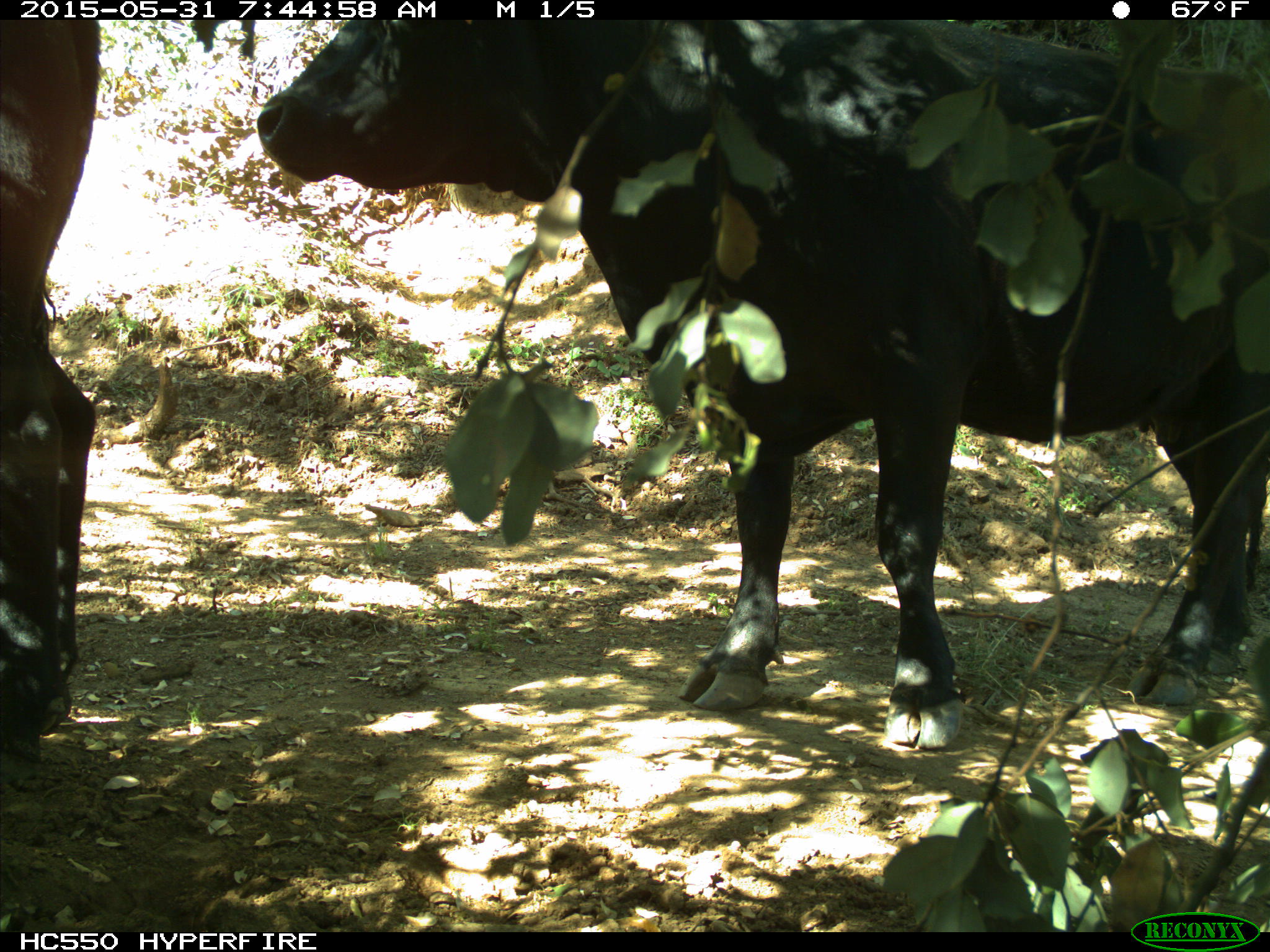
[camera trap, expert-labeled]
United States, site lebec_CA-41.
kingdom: Animalia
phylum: Chordata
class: Mammalia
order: Artiodactyla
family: Bovidae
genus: Bos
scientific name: Bos taurus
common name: domestic cow